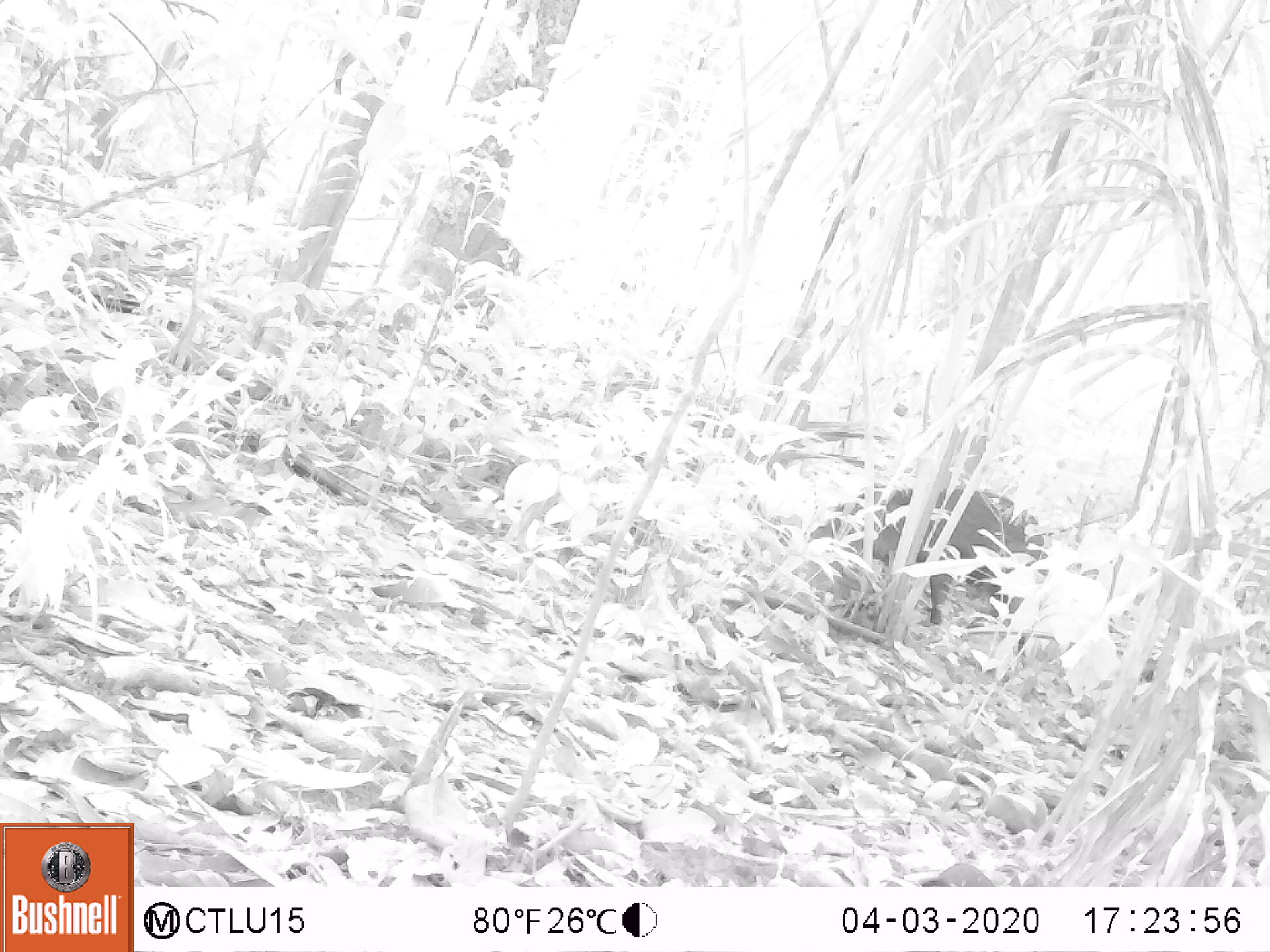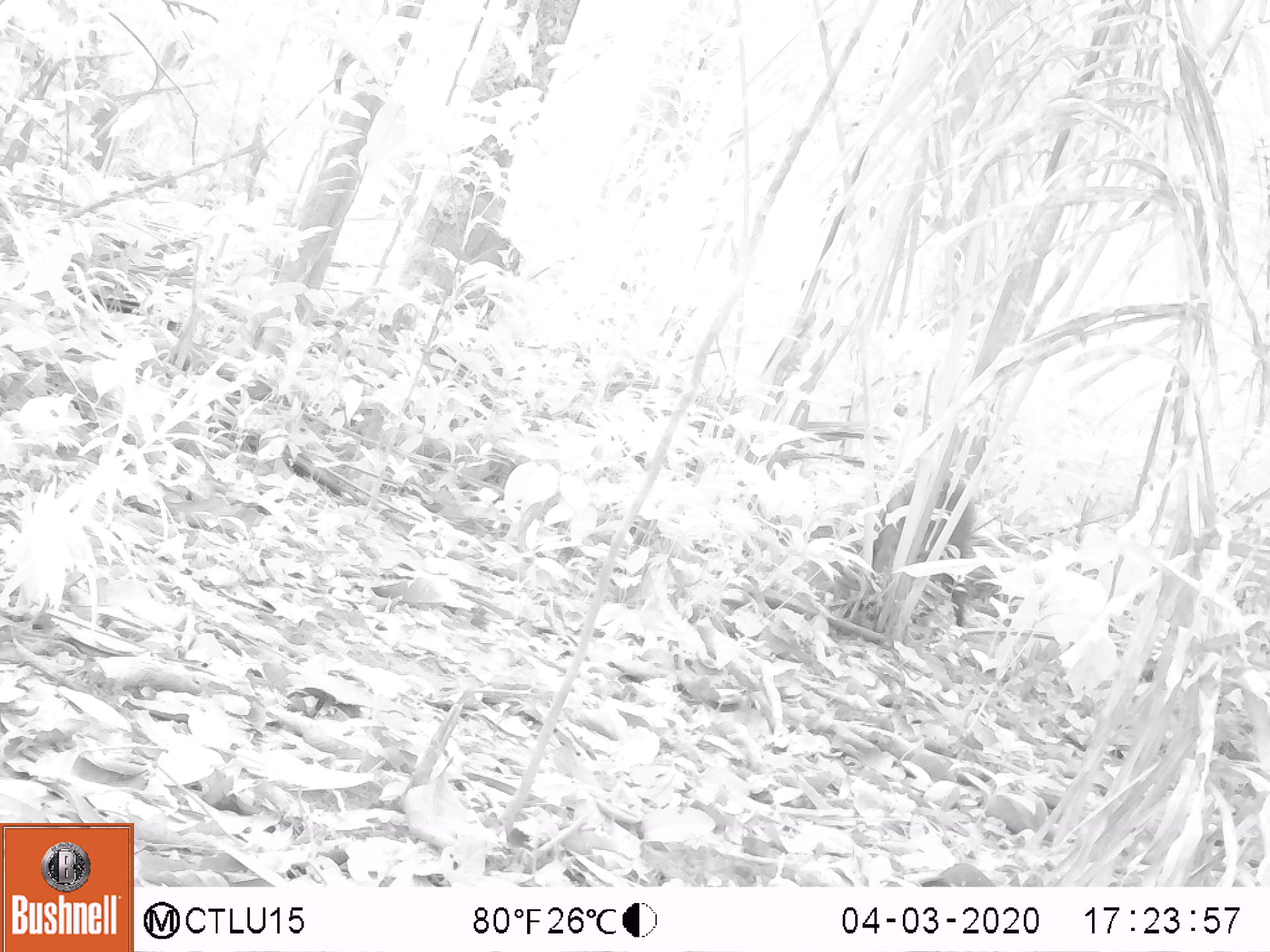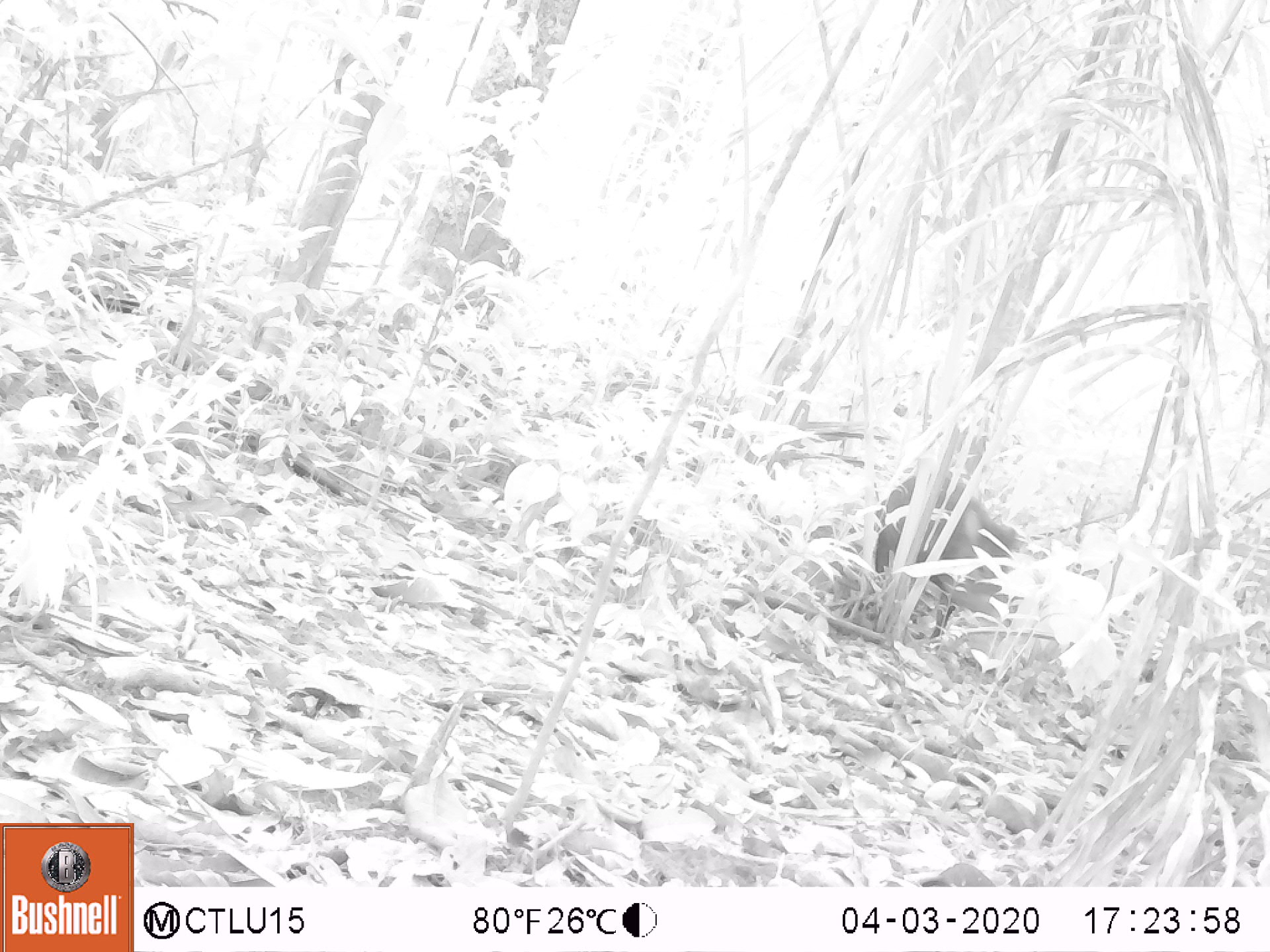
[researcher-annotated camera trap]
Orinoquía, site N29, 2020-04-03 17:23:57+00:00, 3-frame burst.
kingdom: Animalia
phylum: Chordata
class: Mammalia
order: Artiodactyla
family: Tayassuidae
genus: Pecari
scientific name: Pecari tajacu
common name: collared peccary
Collared peccary (Pecari tajacu).